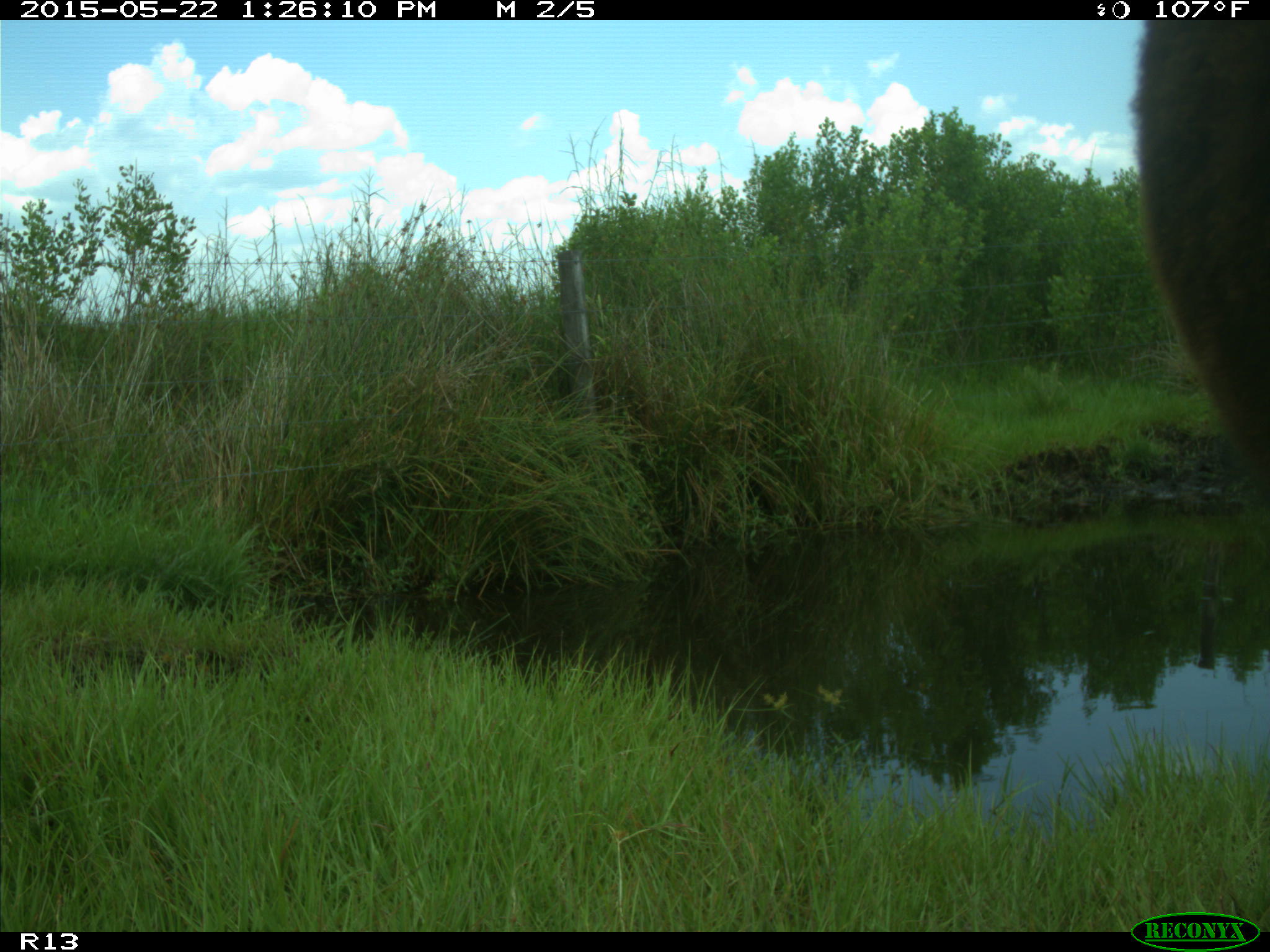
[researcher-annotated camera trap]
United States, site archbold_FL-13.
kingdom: Animalia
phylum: Chordata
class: Mammalia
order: Artiodactyla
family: Bovidae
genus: Bos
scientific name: Bos taurus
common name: domestic cow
Bos taurus (domestic cow).